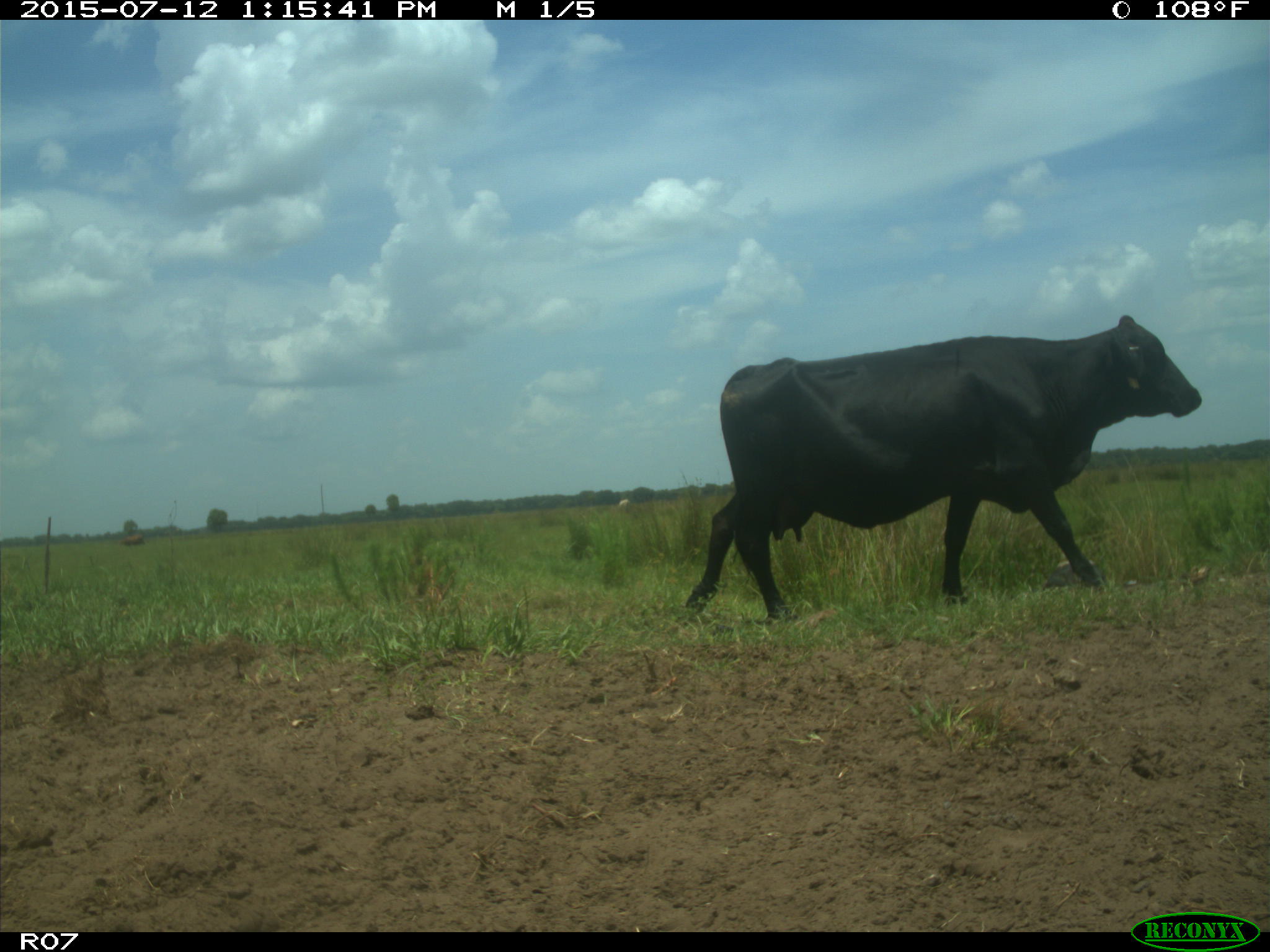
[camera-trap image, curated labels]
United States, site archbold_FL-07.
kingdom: Animalia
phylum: Chordata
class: Mammalia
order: Artiodactyla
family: Bovidae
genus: Bos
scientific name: Bos taurus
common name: domestic cow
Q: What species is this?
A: Bos taurus (domestic cow).